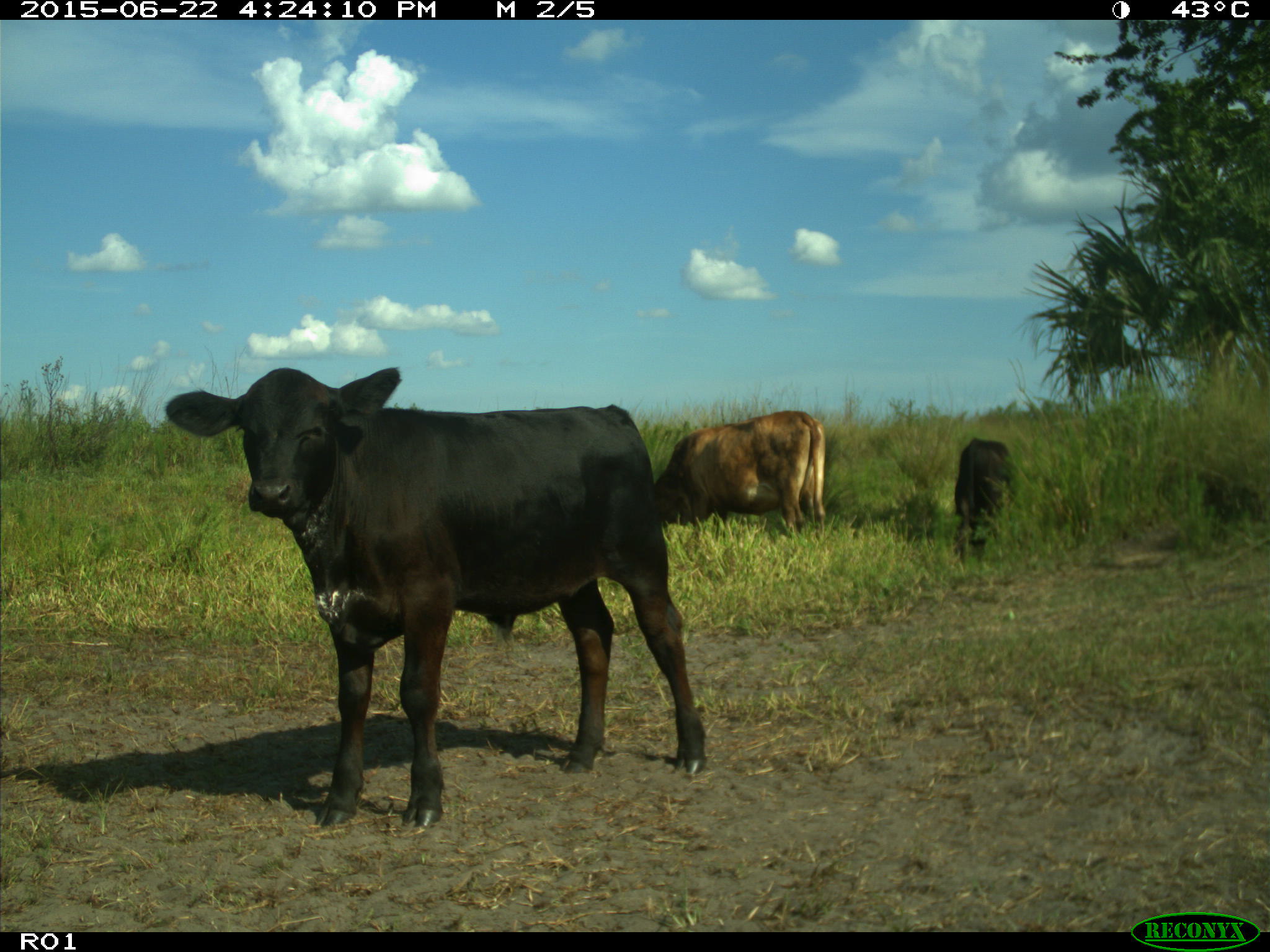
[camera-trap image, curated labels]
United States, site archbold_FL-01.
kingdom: Animalia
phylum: Chordata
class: Mammalia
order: Artiodactyla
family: Bovidae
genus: Bos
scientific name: Bos taurus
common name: domestic cow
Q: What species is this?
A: Bos taurus (domestic cow).